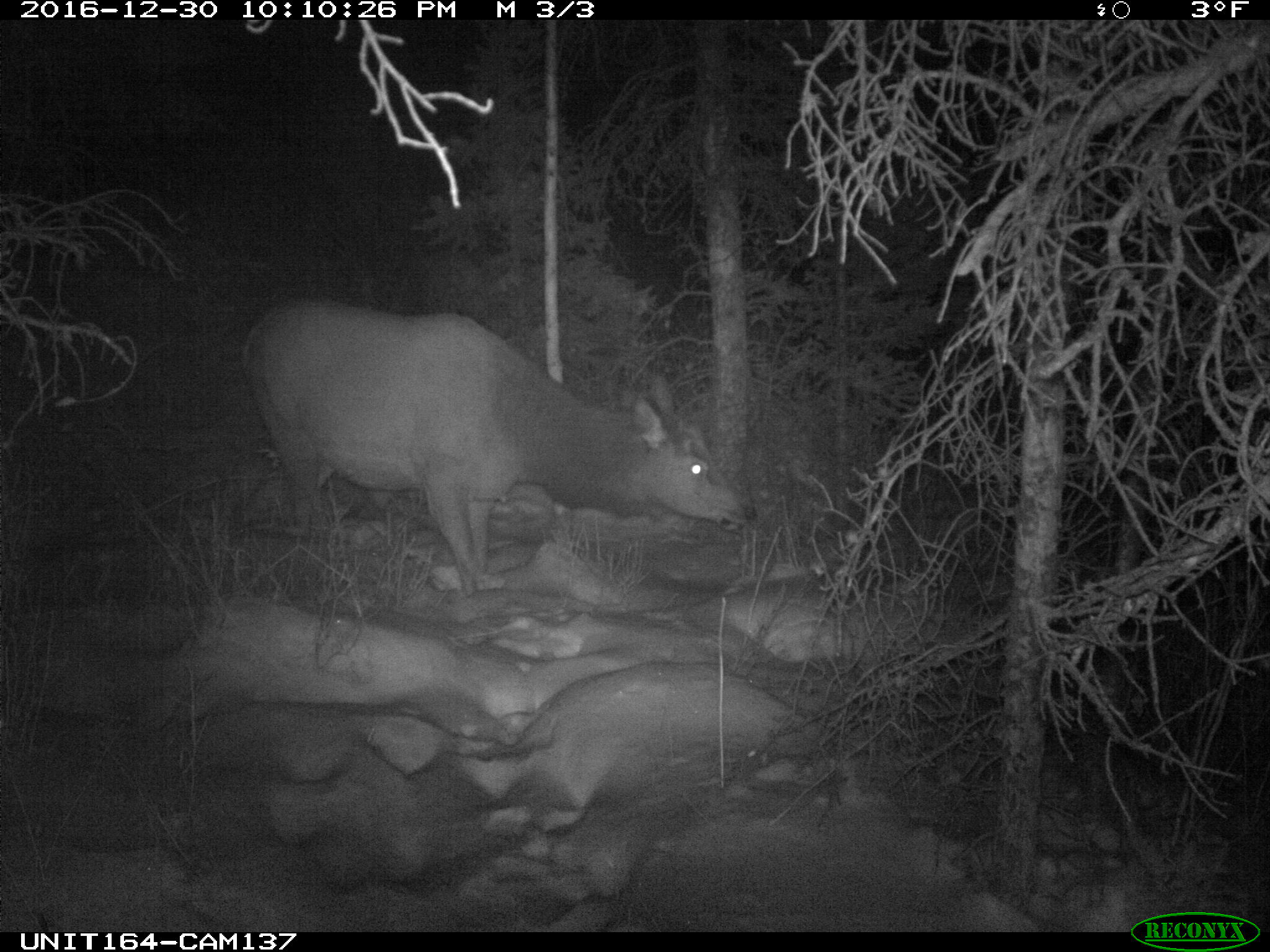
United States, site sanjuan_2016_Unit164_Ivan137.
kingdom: Animalia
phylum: Chordata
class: Mammalia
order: Artiodactyla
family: Cervidae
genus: Cervus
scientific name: Cervus elaphus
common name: red deer